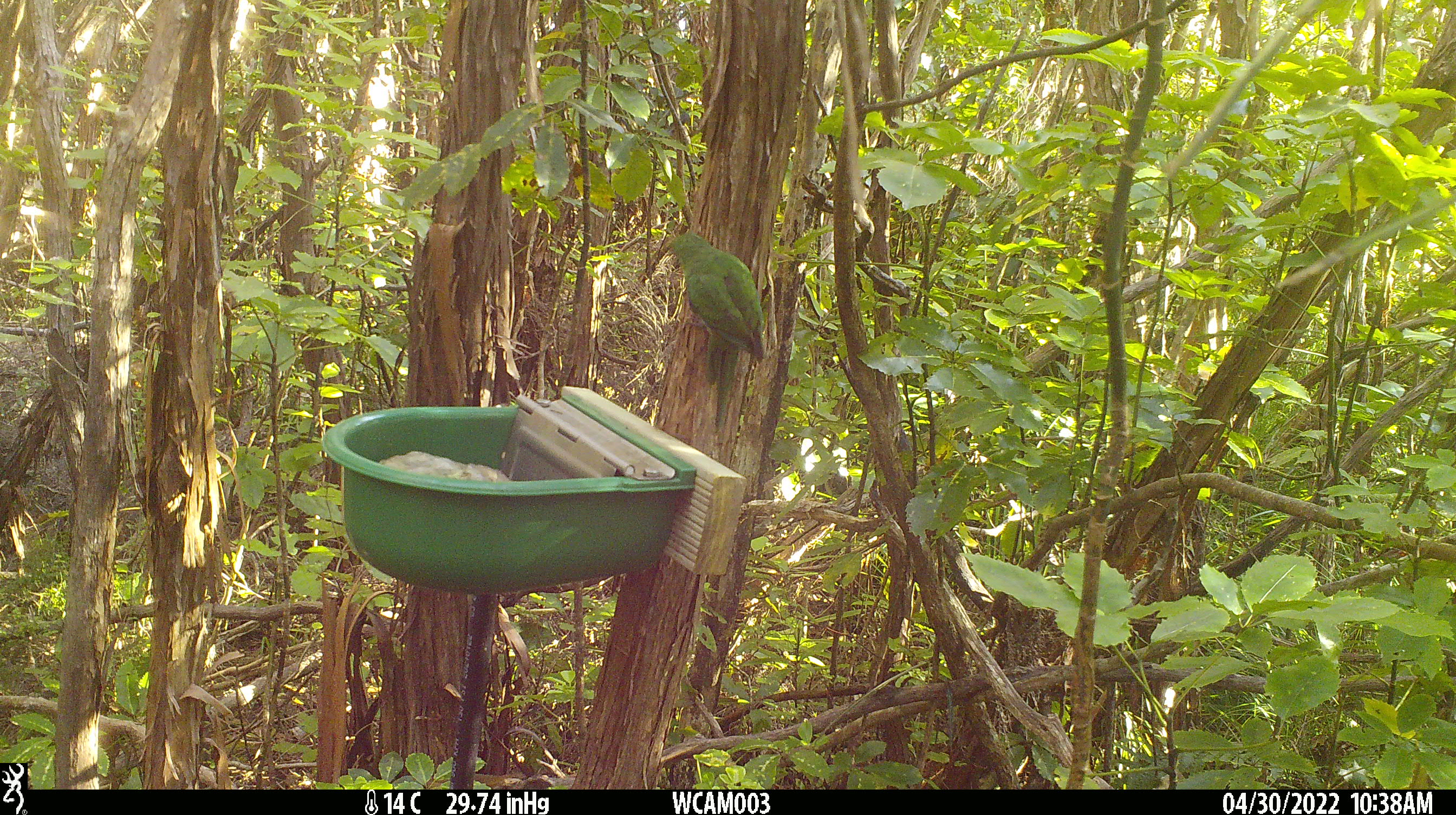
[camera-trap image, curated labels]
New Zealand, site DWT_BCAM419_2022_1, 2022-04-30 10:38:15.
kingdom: Animalia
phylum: Chordata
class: Aves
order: Psittaciformes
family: Psittaculidae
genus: Cyanoramphus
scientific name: Cyanoramphus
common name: parakeet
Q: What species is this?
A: Parakeet (Cyanoramphus).